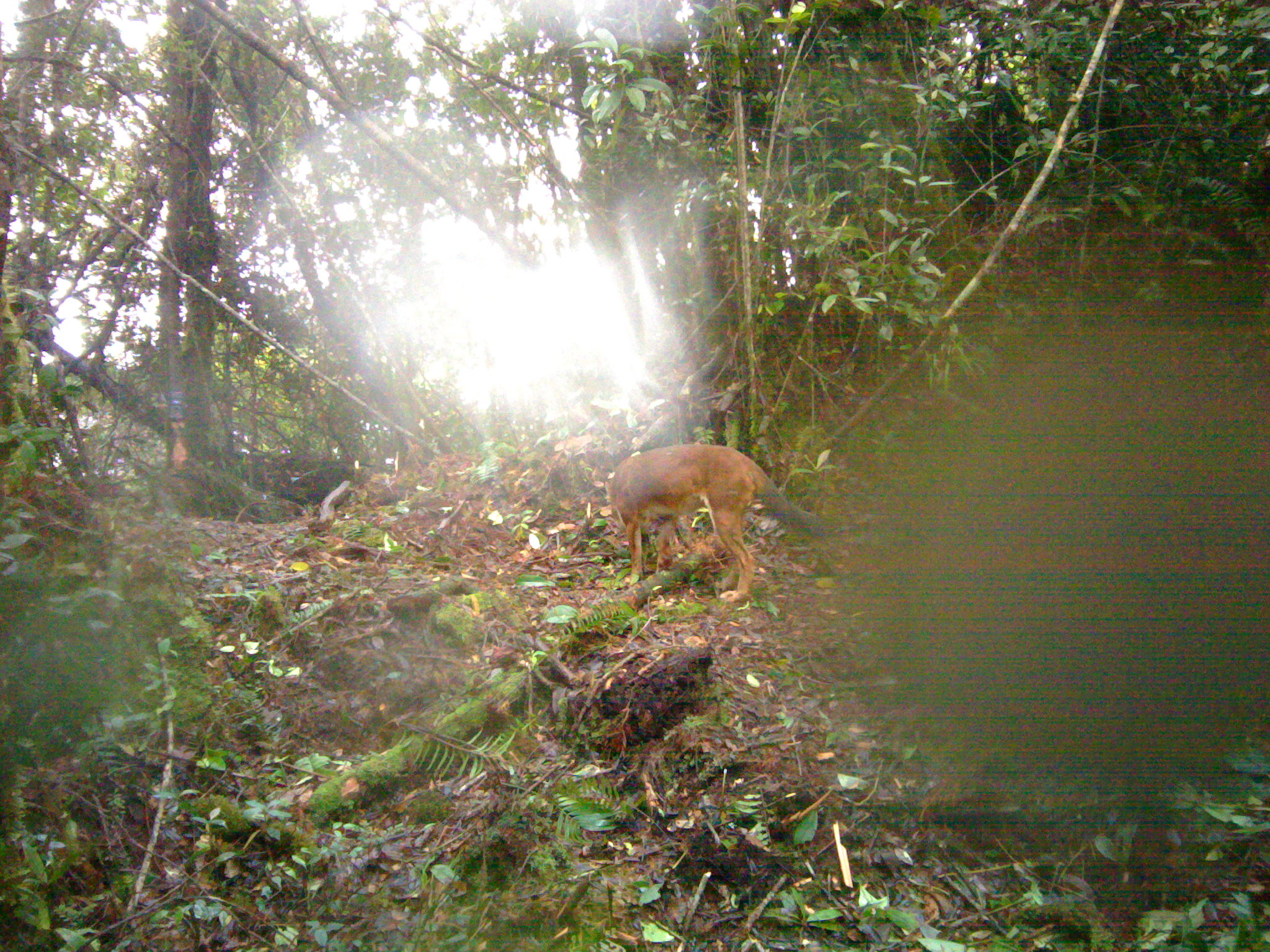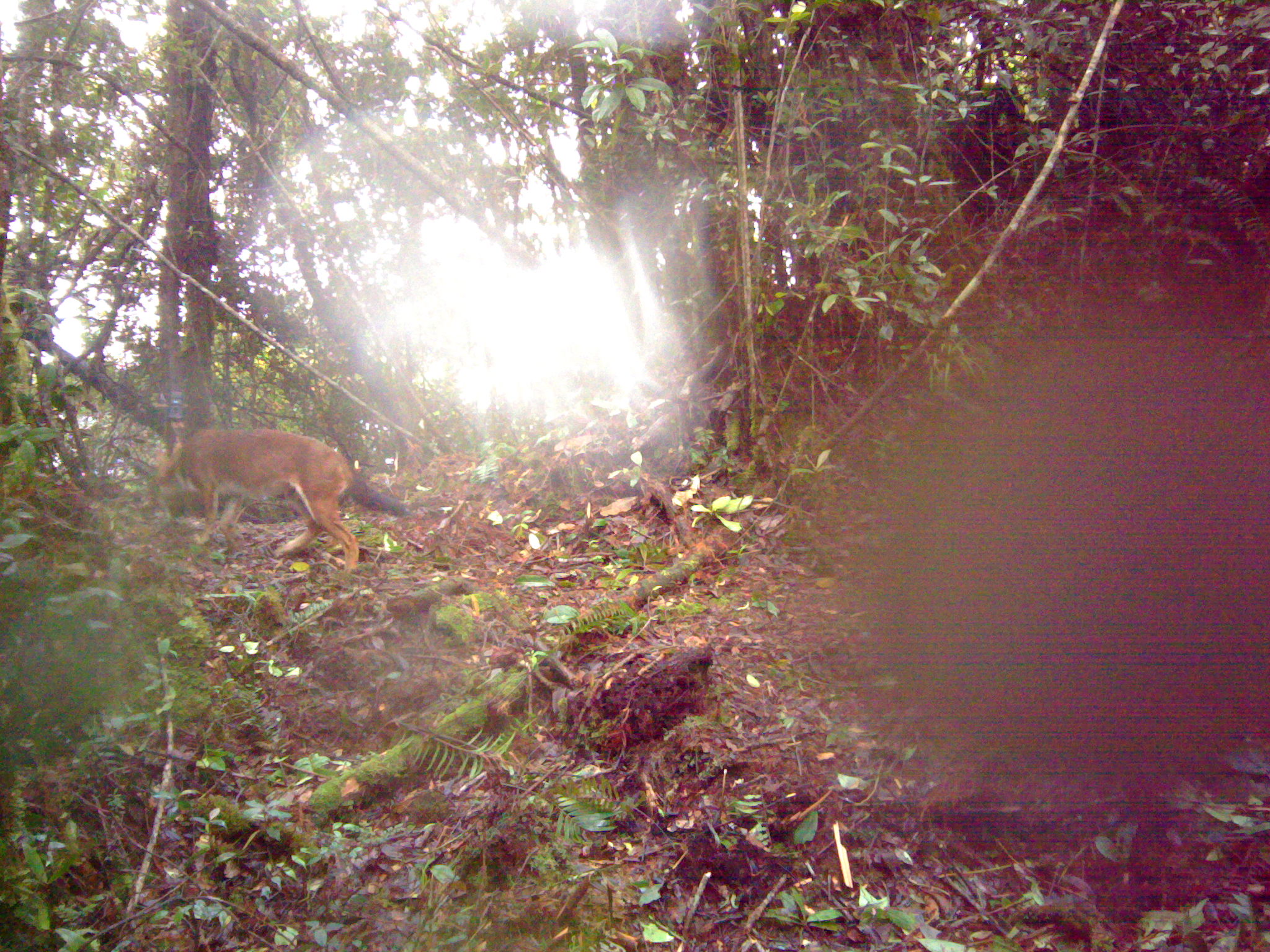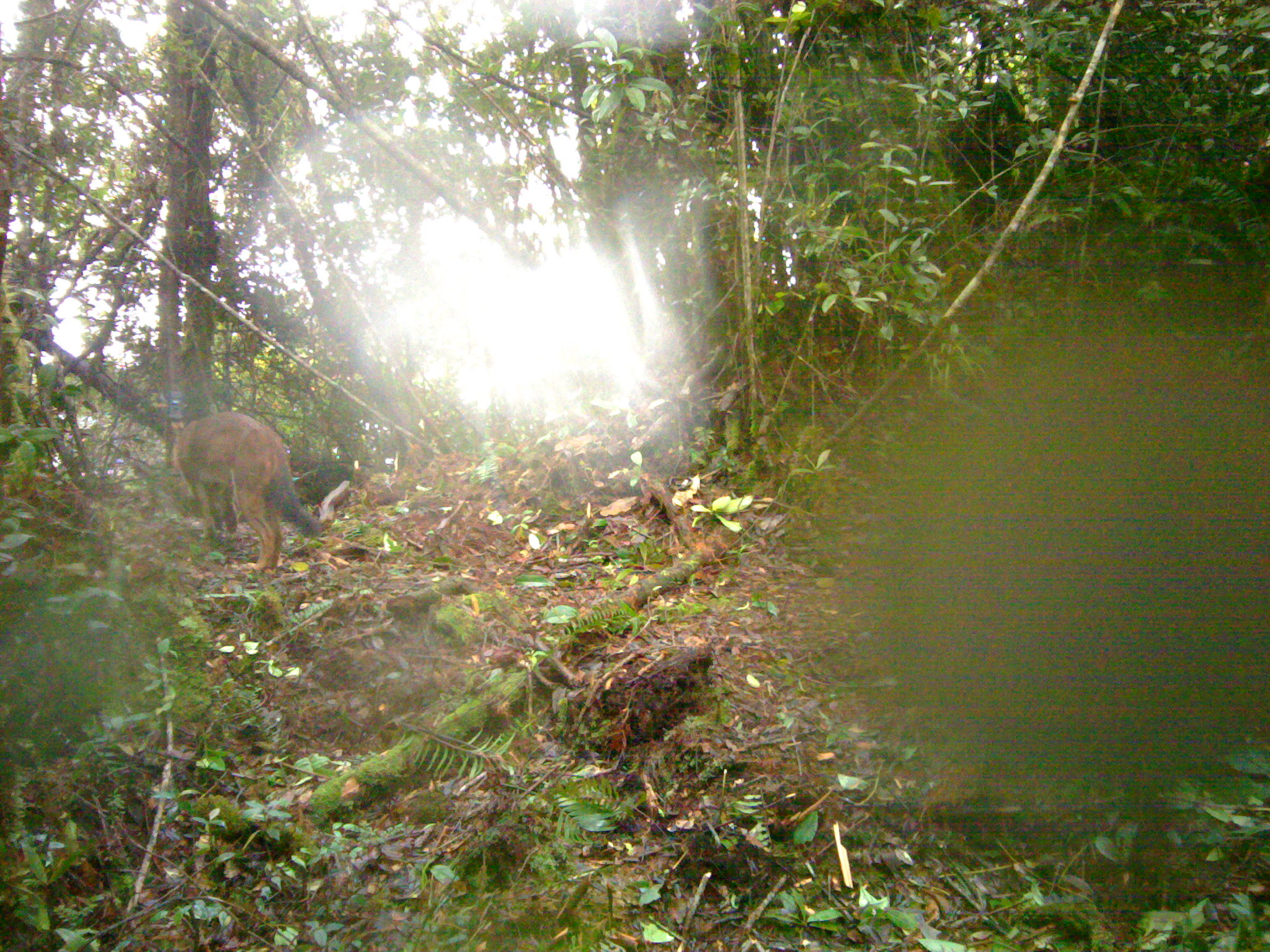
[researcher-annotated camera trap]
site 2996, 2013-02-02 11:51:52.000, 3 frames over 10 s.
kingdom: Animalia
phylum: Chordata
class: Mammalia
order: Carnivora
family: Canidae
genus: Cuon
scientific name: Cuon alpinus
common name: dhole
Cuon alpinus (dhole), count 1.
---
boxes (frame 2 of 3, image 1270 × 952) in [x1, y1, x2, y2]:
cuon alpinus: [148, 424, 408, 573]